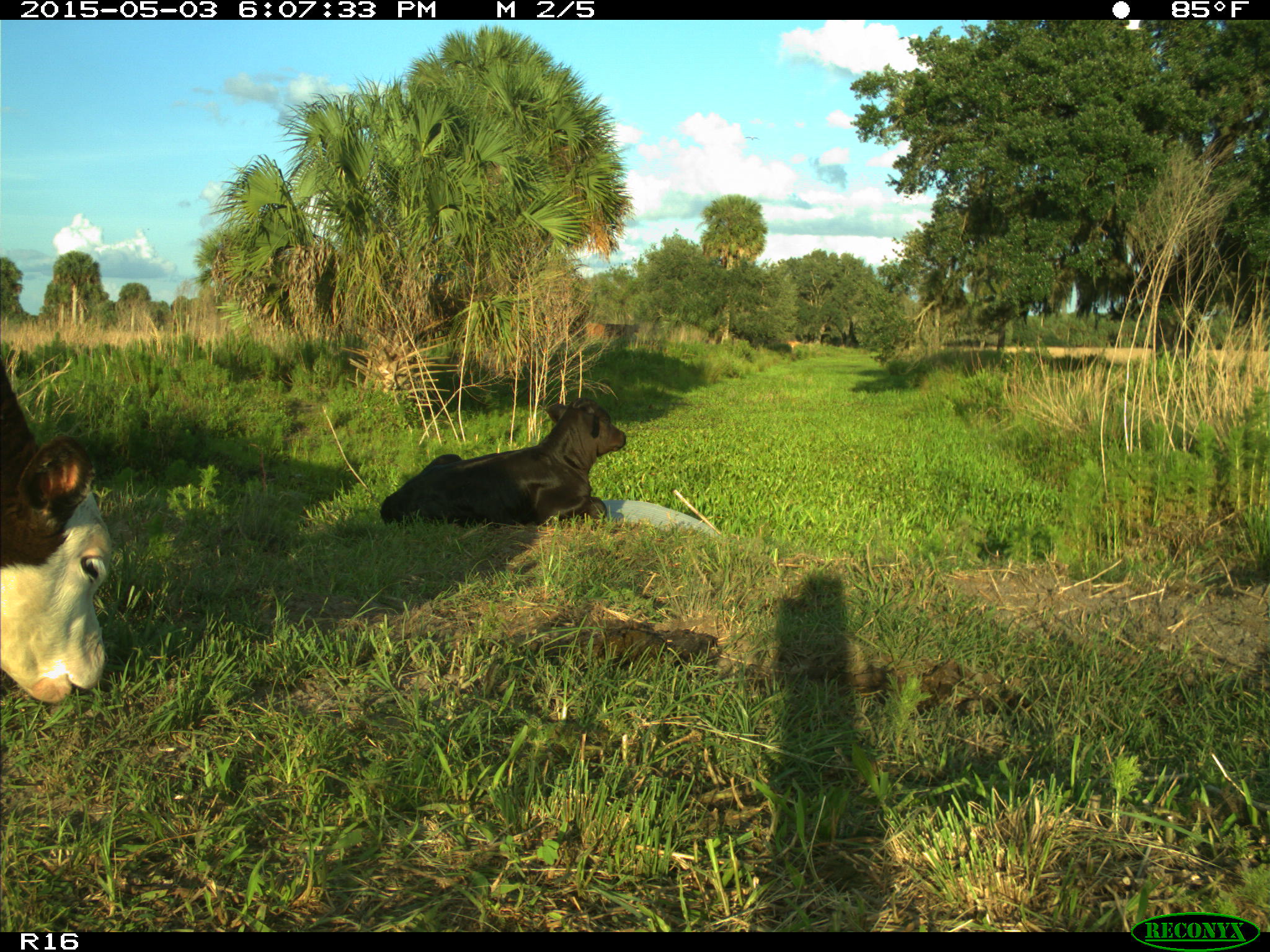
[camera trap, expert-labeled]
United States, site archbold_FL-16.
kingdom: Animalia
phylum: Chordata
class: Mammalia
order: Artiodactyla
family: Bovidae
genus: Bos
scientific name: Bos taurus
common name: domestic cow